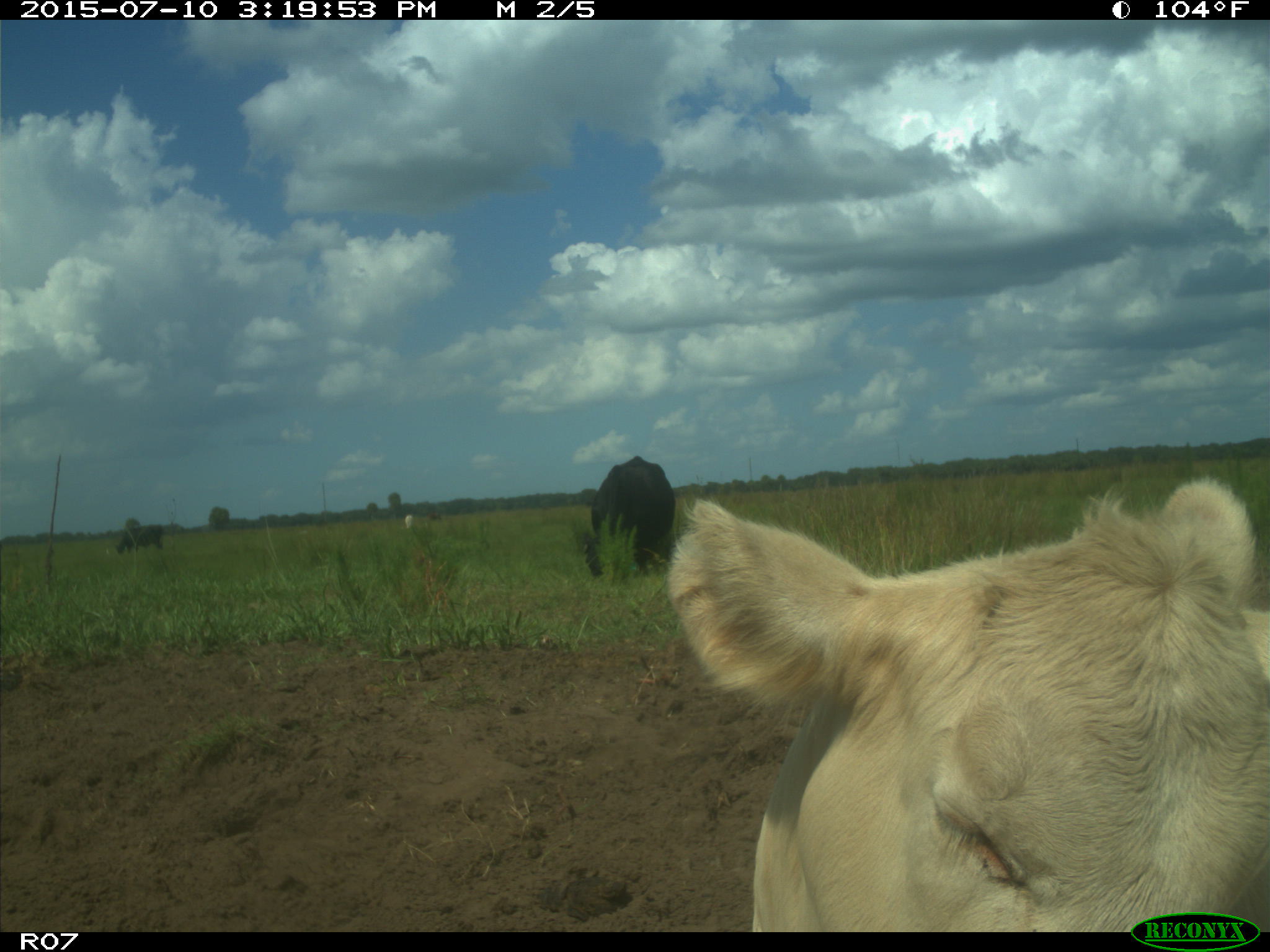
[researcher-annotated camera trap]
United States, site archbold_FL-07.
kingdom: Animalia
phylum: Chordata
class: Mammalia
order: Artiodactyla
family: Bovidae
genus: Bos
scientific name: Bos taurus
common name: domestic cow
Bos taurus (domestic cow).